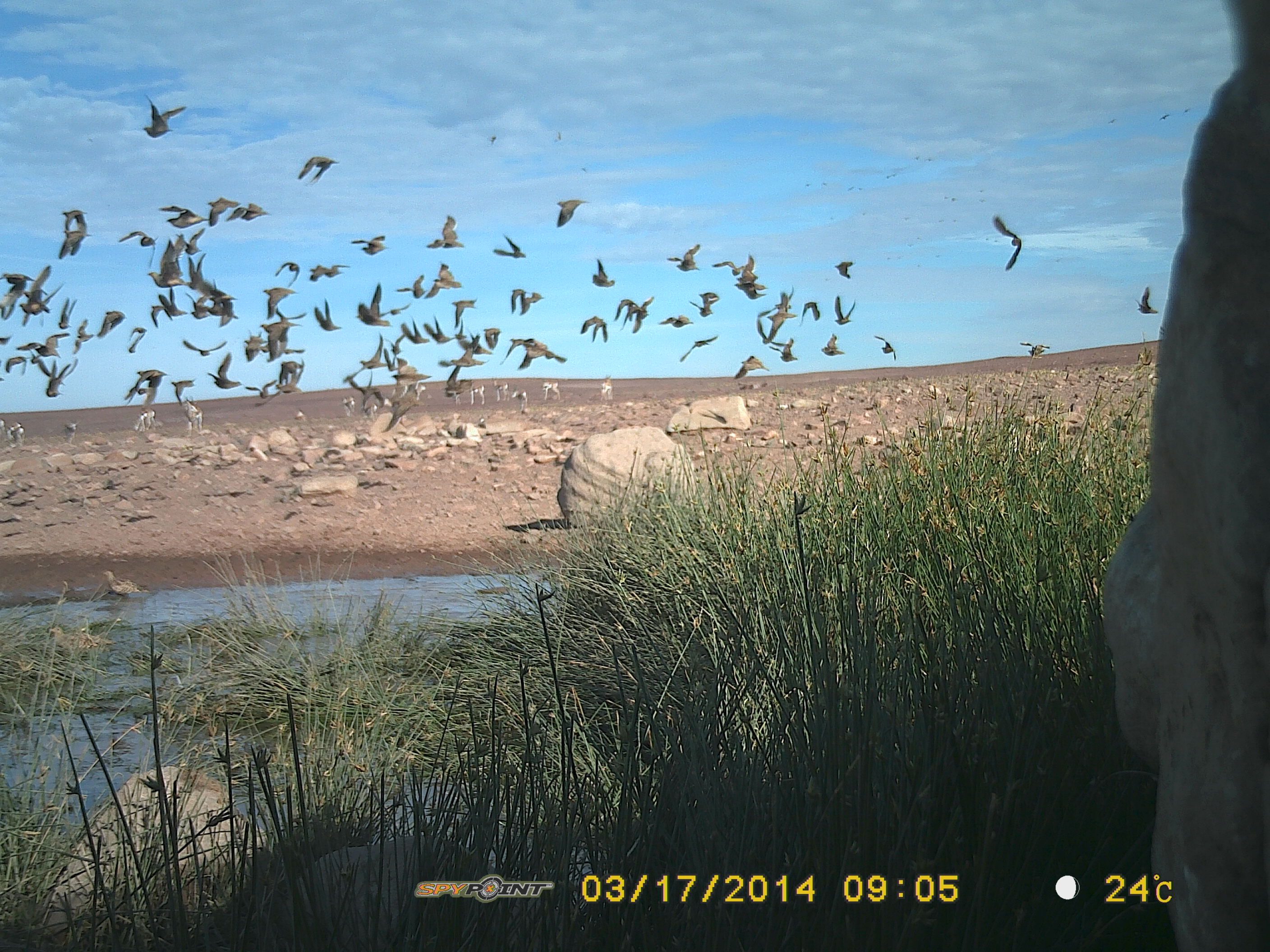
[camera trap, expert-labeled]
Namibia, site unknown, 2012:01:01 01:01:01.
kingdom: Animalia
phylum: Chordata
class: Aves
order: Pterocliformes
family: Pteroclidae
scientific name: Pteroclidae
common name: sandgrouse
Pteroclidae (sandgrouse).